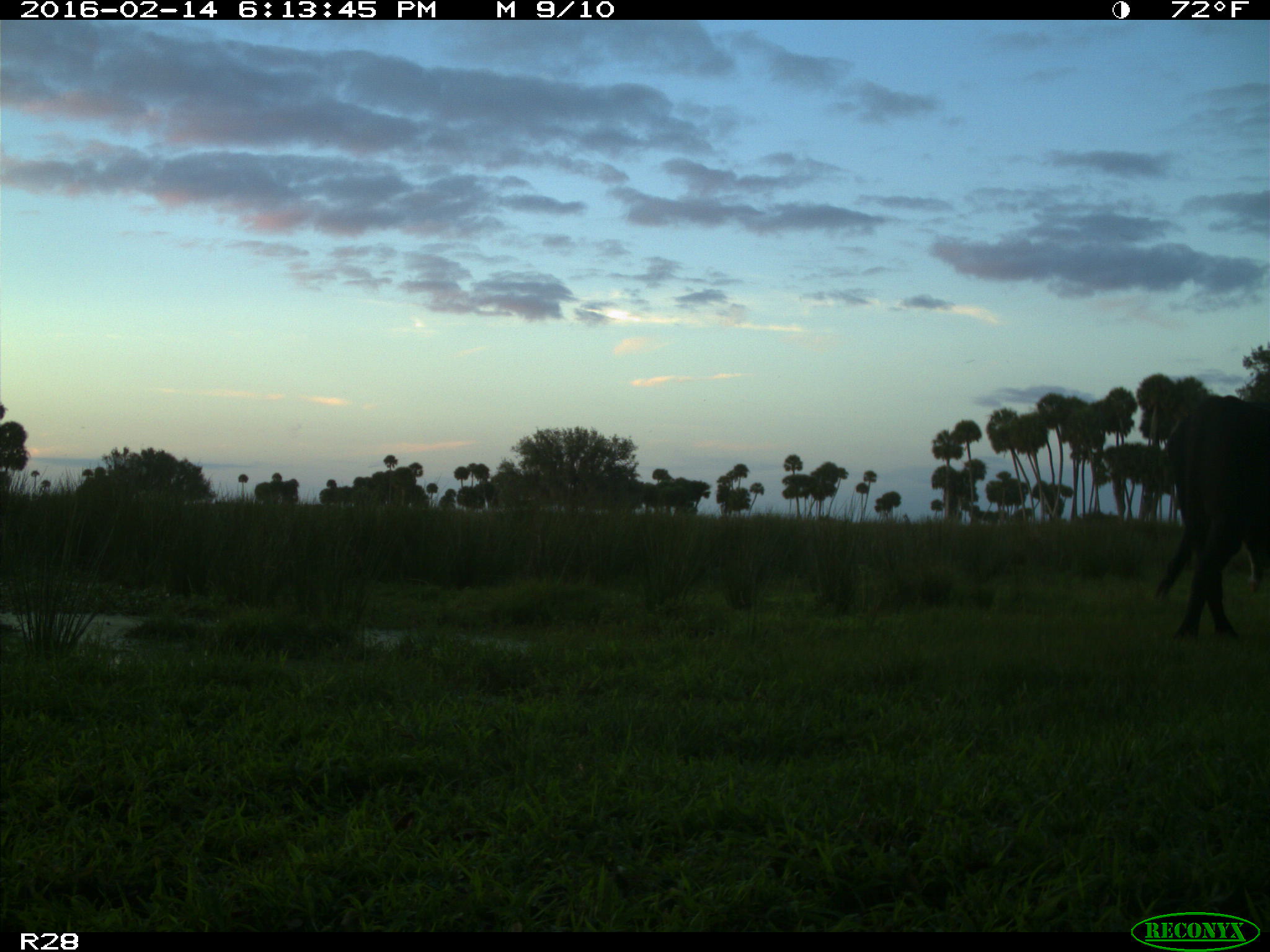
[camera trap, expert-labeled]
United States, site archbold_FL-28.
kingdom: Animalia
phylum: Chordata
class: Mammalia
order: Artiodactyla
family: Bovidae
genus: Bos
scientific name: Bos taurus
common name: domestic cow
Bos taurus (domestic cow).